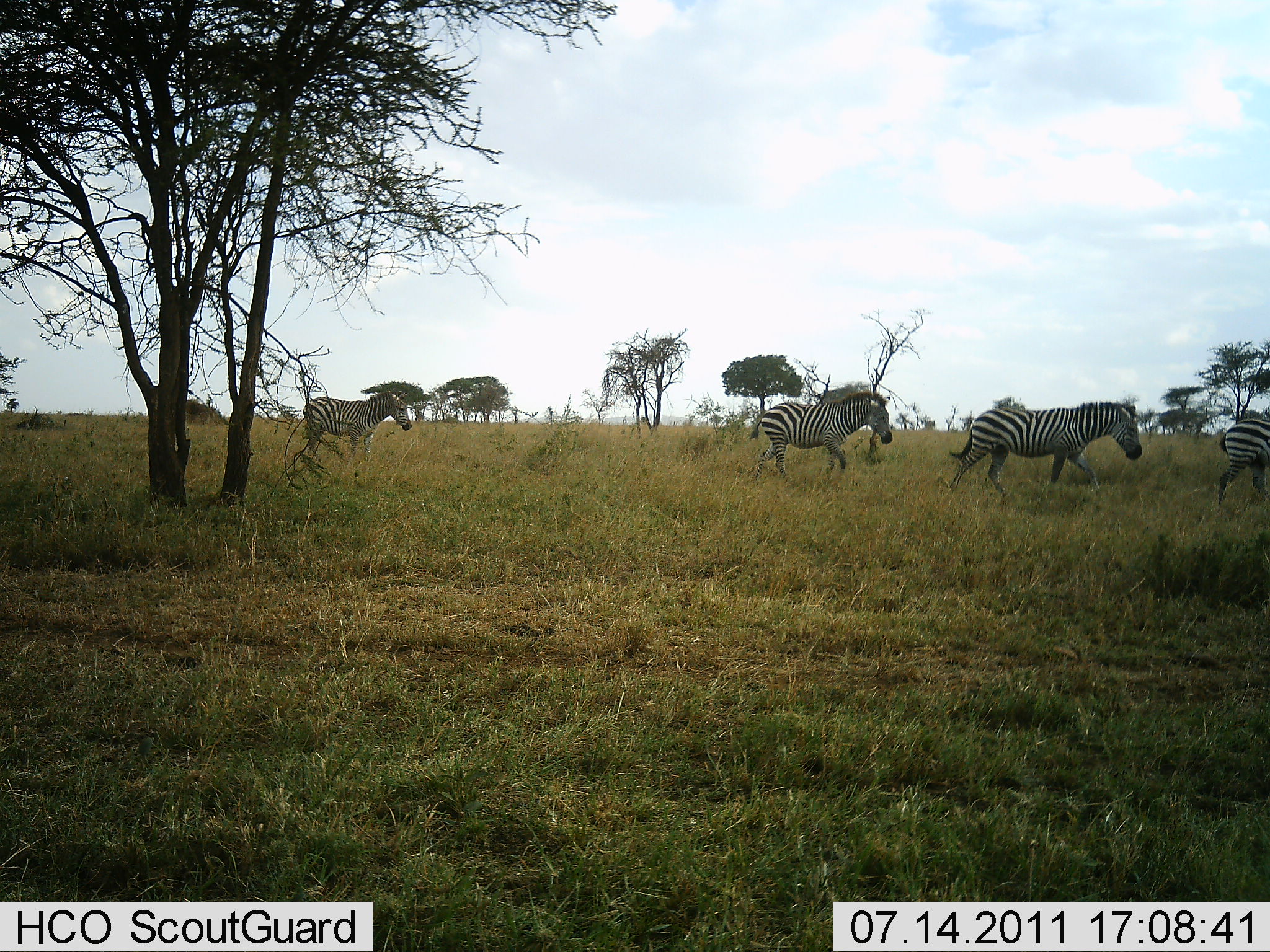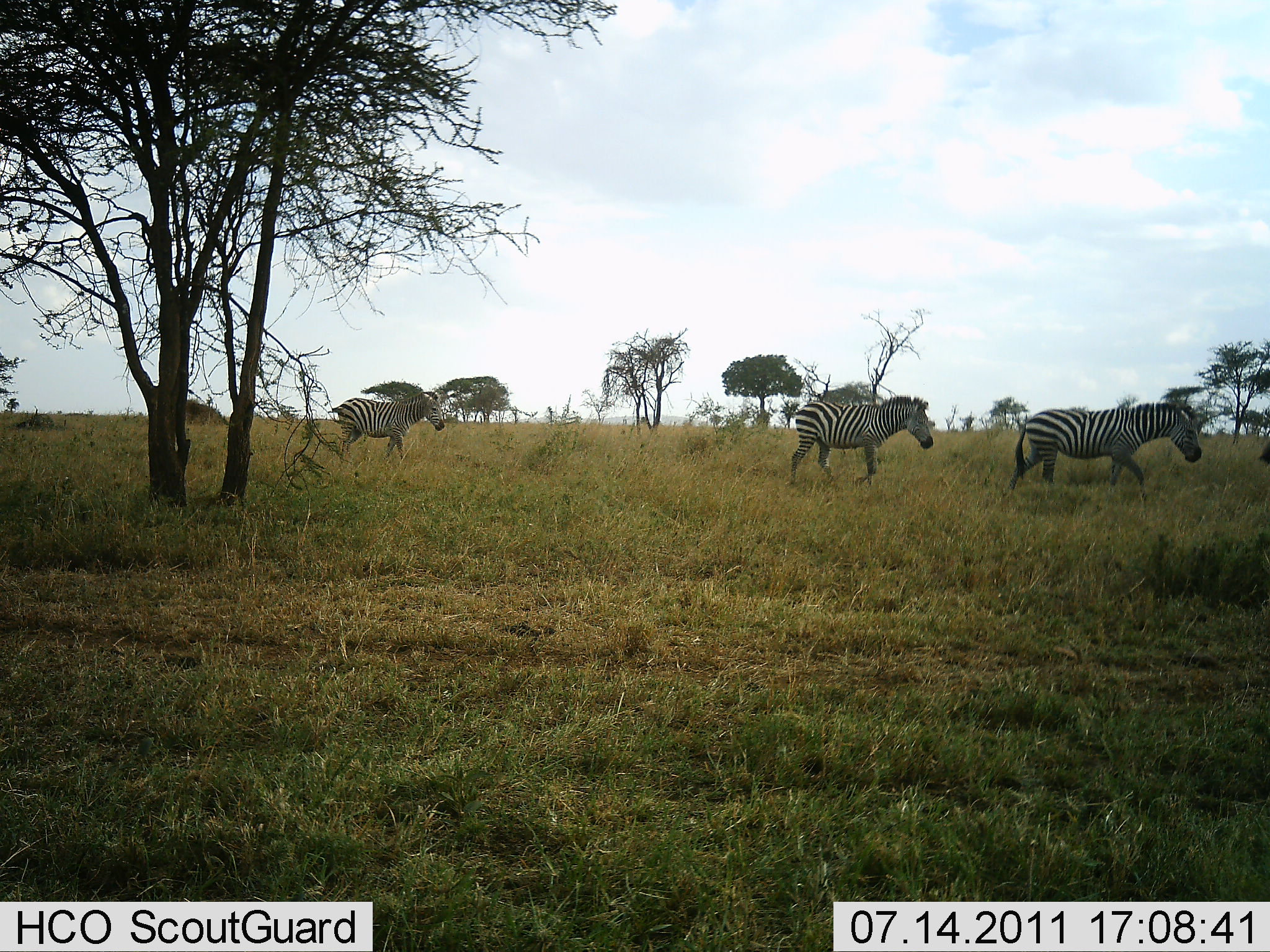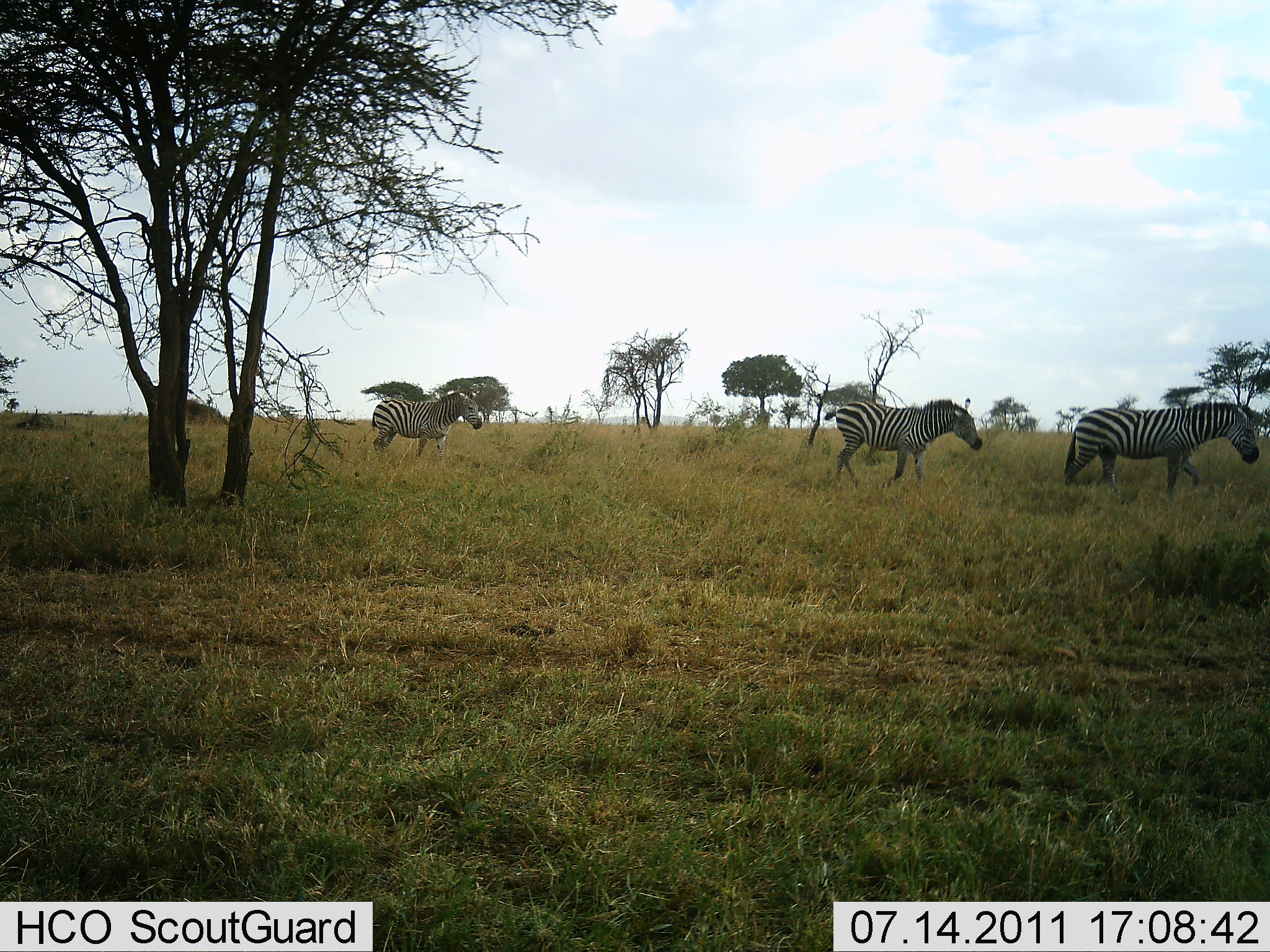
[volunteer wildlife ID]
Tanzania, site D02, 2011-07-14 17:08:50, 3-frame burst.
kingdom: Animalia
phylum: Chordata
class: Mammalia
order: Perissodactyla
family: Equidae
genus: Equus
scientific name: Equus quagga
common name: plains zebra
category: zebra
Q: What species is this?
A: Zebra (plains zebra) (Equus quagga).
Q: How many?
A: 4.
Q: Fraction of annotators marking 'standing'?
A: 0%.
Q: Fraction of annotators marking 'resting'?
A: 0%.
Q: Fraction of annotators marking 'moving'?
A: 100%.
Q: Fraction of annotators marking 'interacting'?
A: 0%.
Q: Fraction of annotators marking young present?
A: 0%.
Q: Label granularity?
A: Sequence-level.